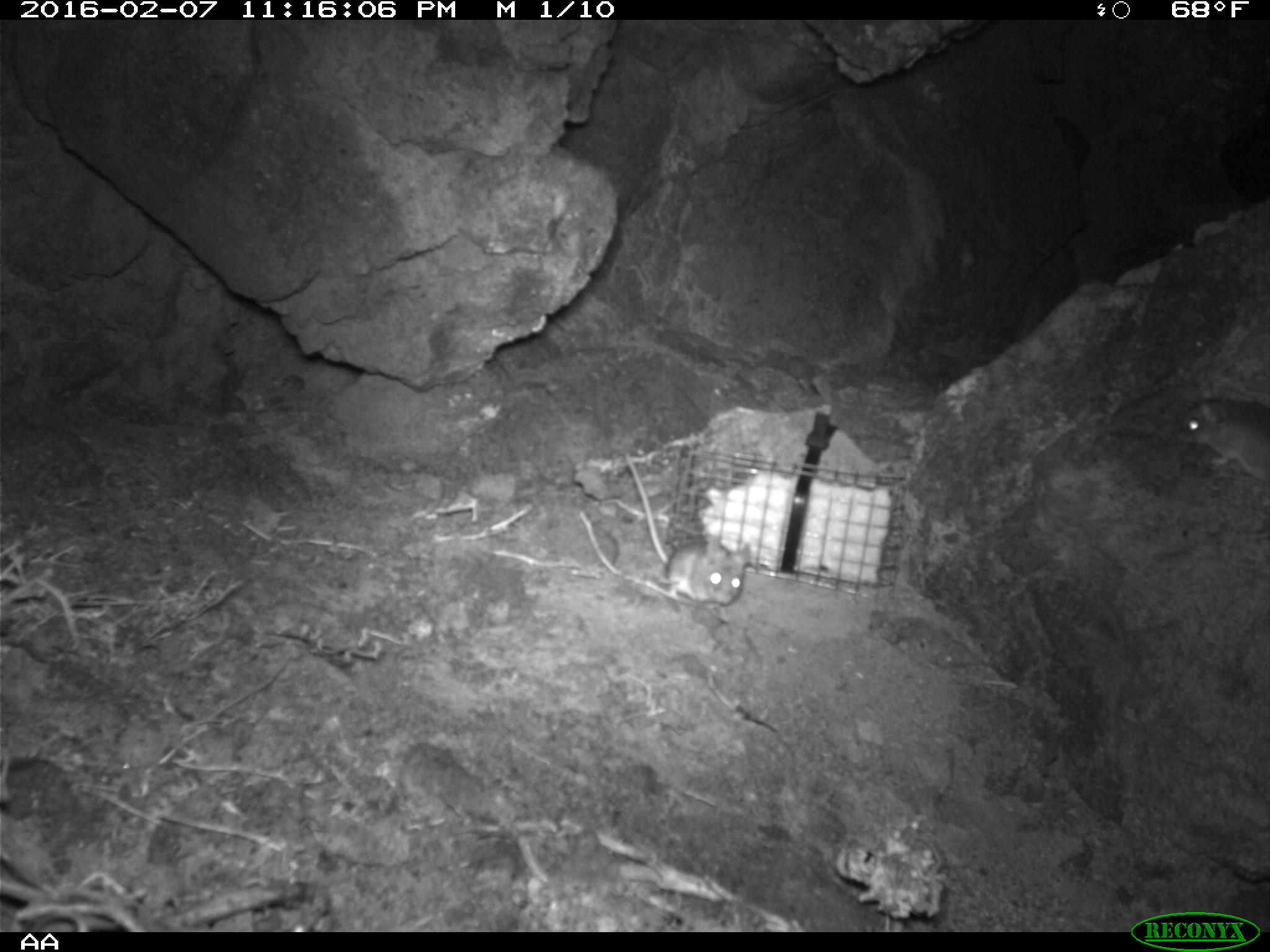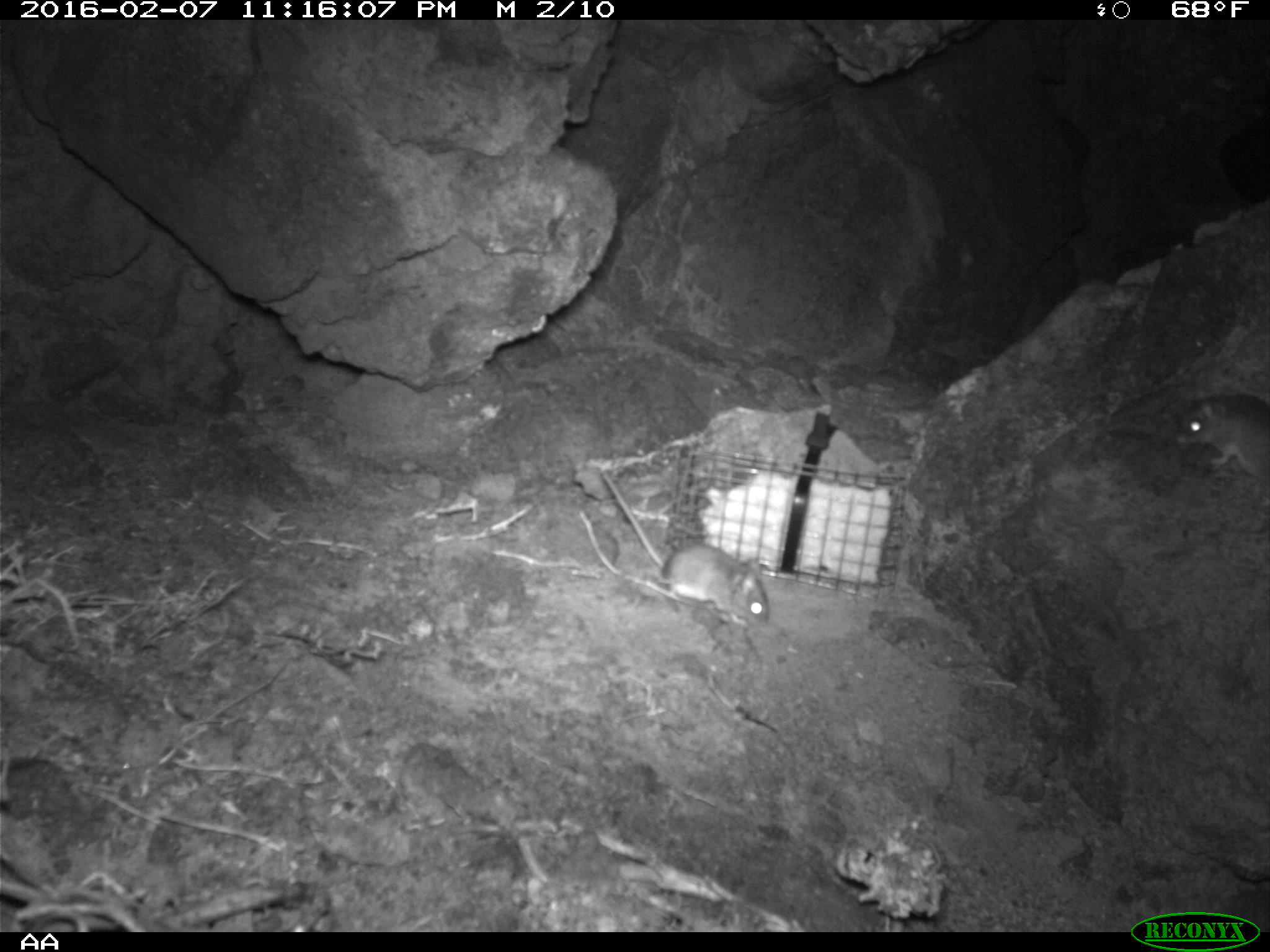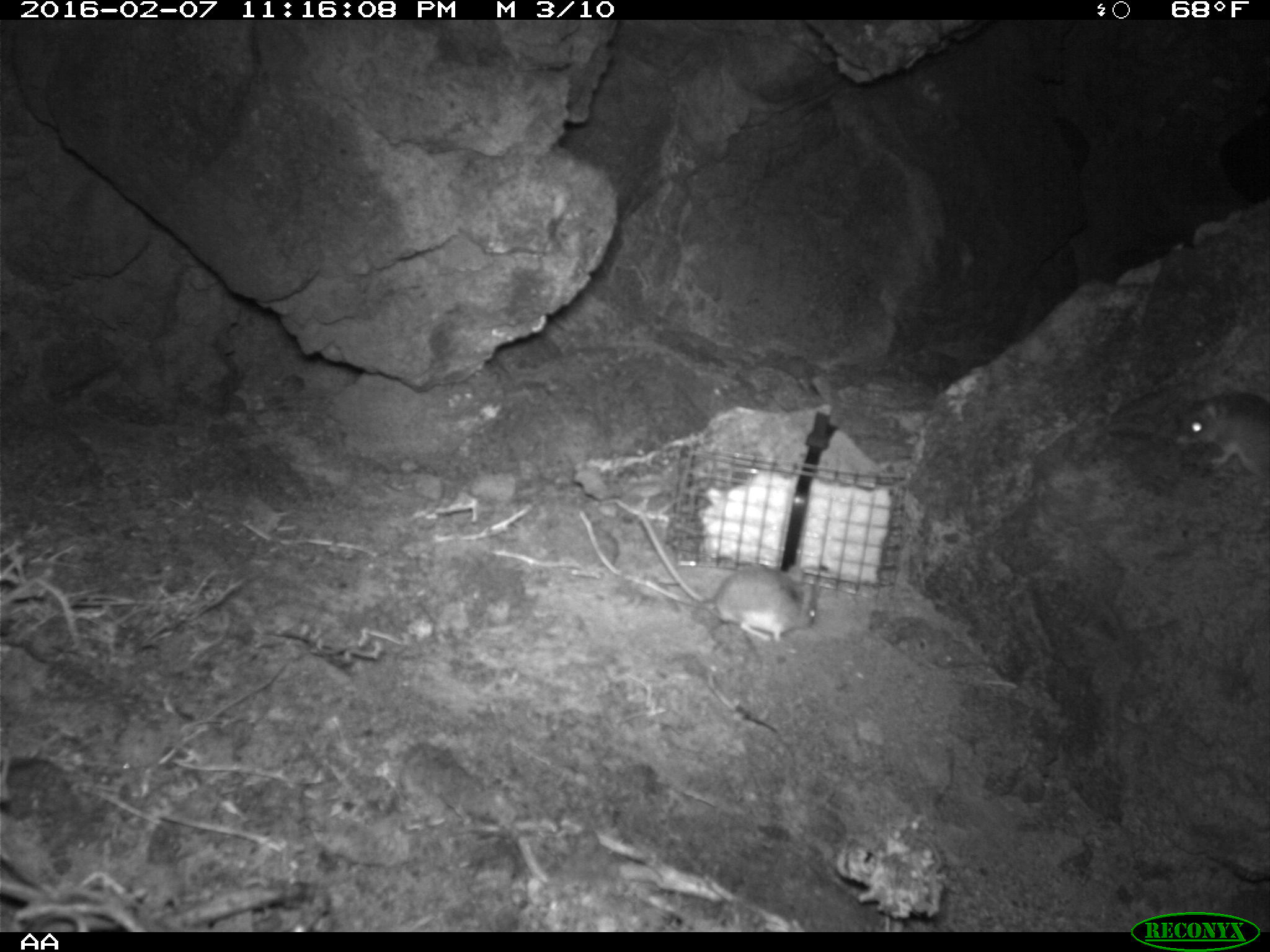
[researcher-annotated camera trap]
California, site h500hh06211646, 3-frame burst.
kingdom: Animalia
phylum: Chordata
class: Mammalia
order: Rodentia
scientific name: Rodentia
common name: rodent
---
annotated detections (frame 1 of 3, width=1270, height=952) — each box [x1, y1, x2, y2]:
rodent: [623, 451, 749, 622]; [1179, 387, 1269, 482]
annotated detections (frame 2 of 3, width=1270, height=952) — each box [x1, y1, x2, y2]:
rodent: [595, 467, 768, 629]; [1173, 389, 1269, 483]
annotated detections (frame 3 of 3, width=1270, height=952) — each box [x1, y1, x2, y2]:
rodent: [636, 509, 817, 641]; [1177, 389, 1269, 496]